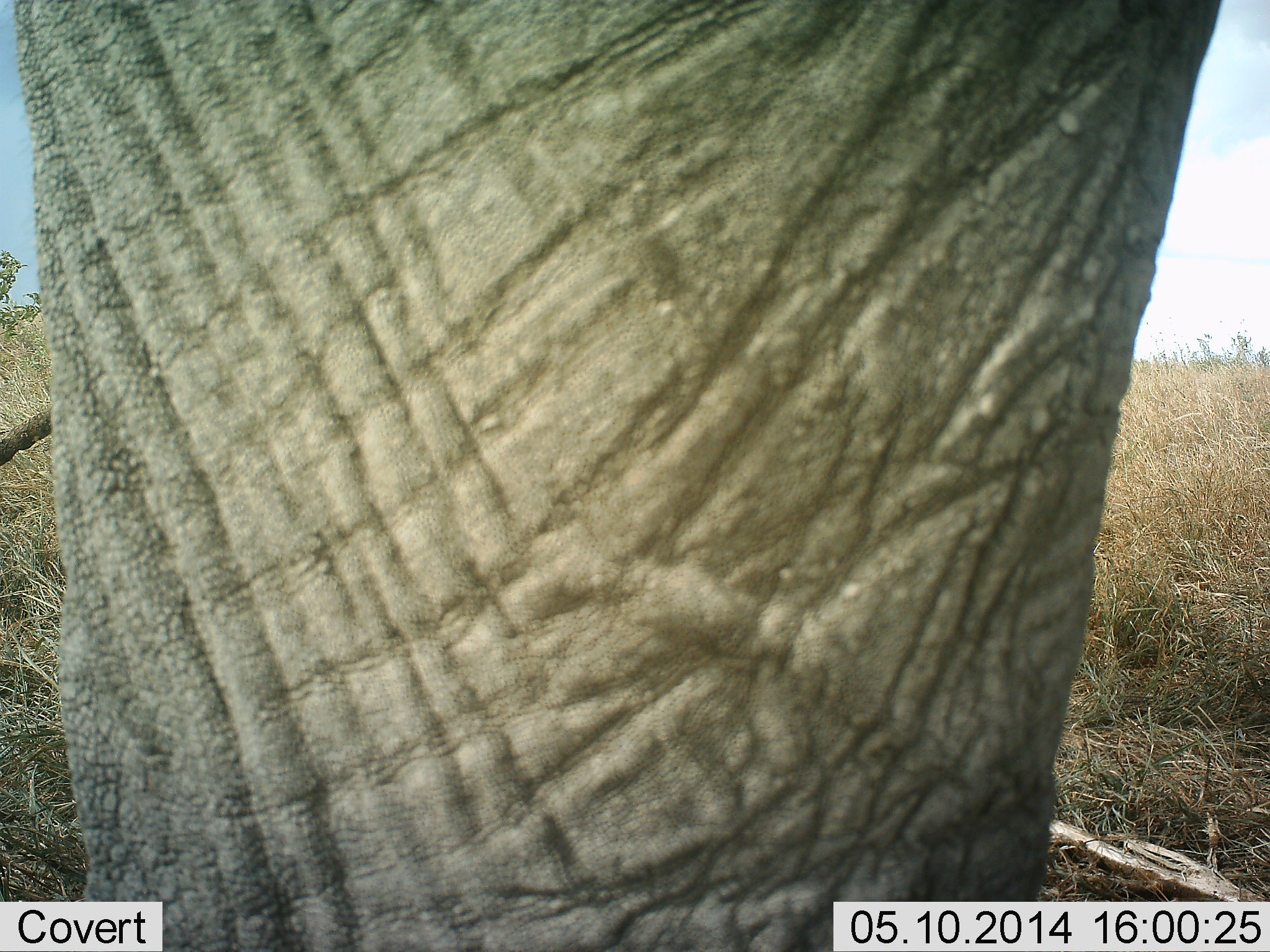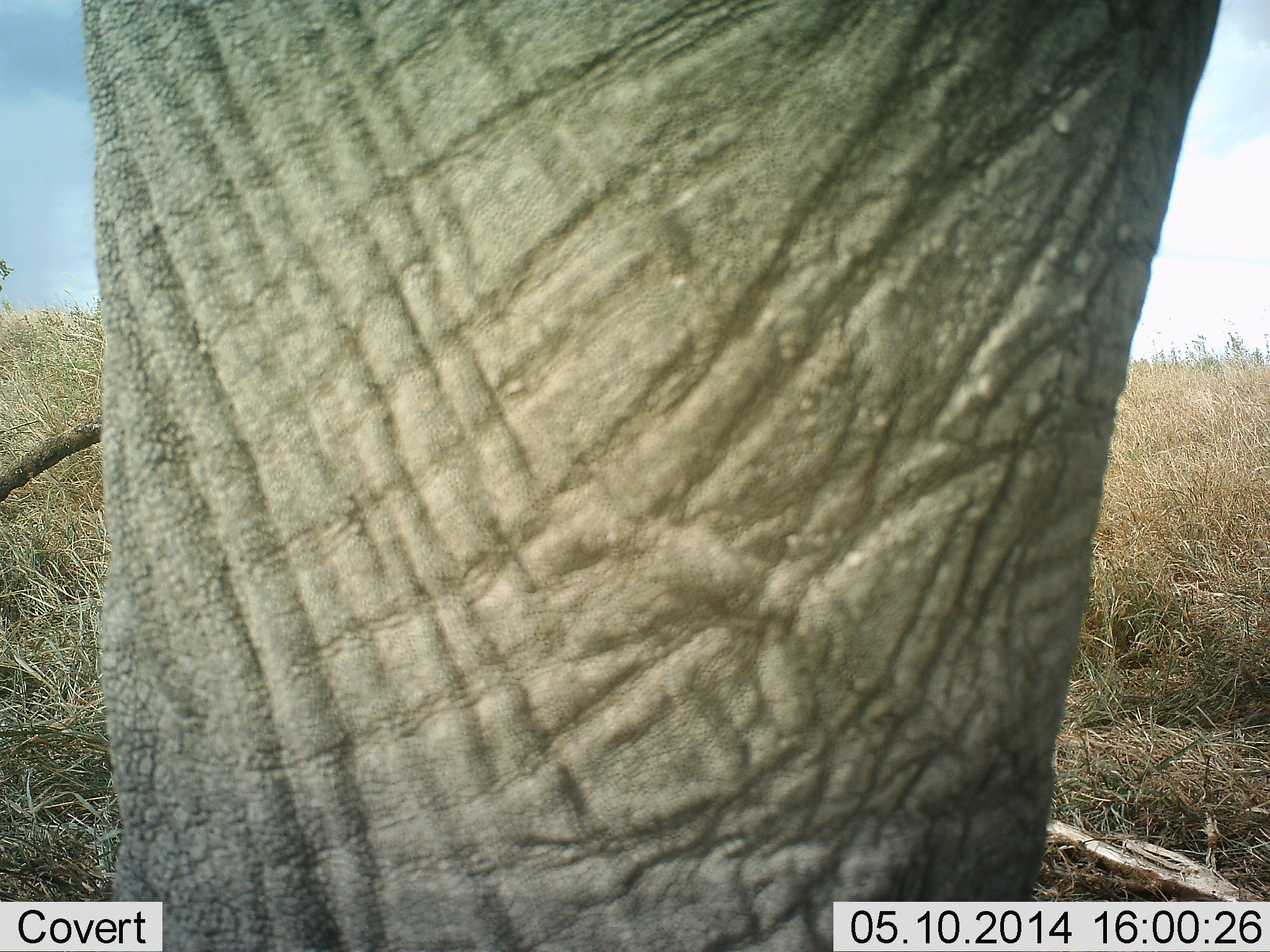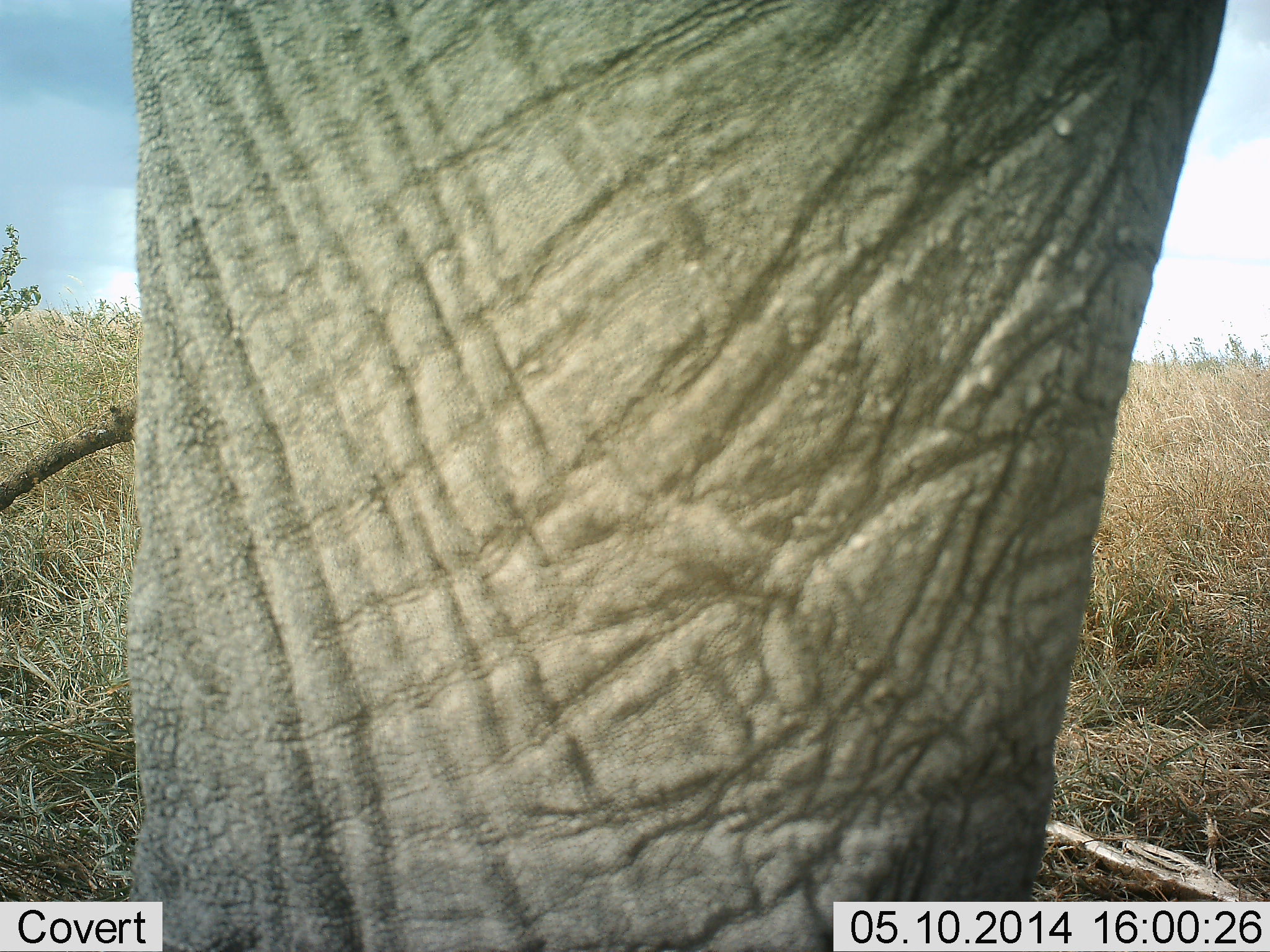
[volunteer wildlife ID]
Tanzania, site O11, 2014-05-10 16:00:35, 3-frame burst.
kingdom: Animalia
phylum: Chordata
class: Mammalia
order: Proboscidea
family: Elephantidae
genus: Loxodonta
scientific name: Loxodonta africana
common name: african bush elephant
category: elephant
Elephant (african bush elephant) (Loxodonta africana), count 1. Behavior (volunteer vote fractions): standing 100%, resting 0%, moving 0%, interacting 0%. Young present (vote fraction): 0%. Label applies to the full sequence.